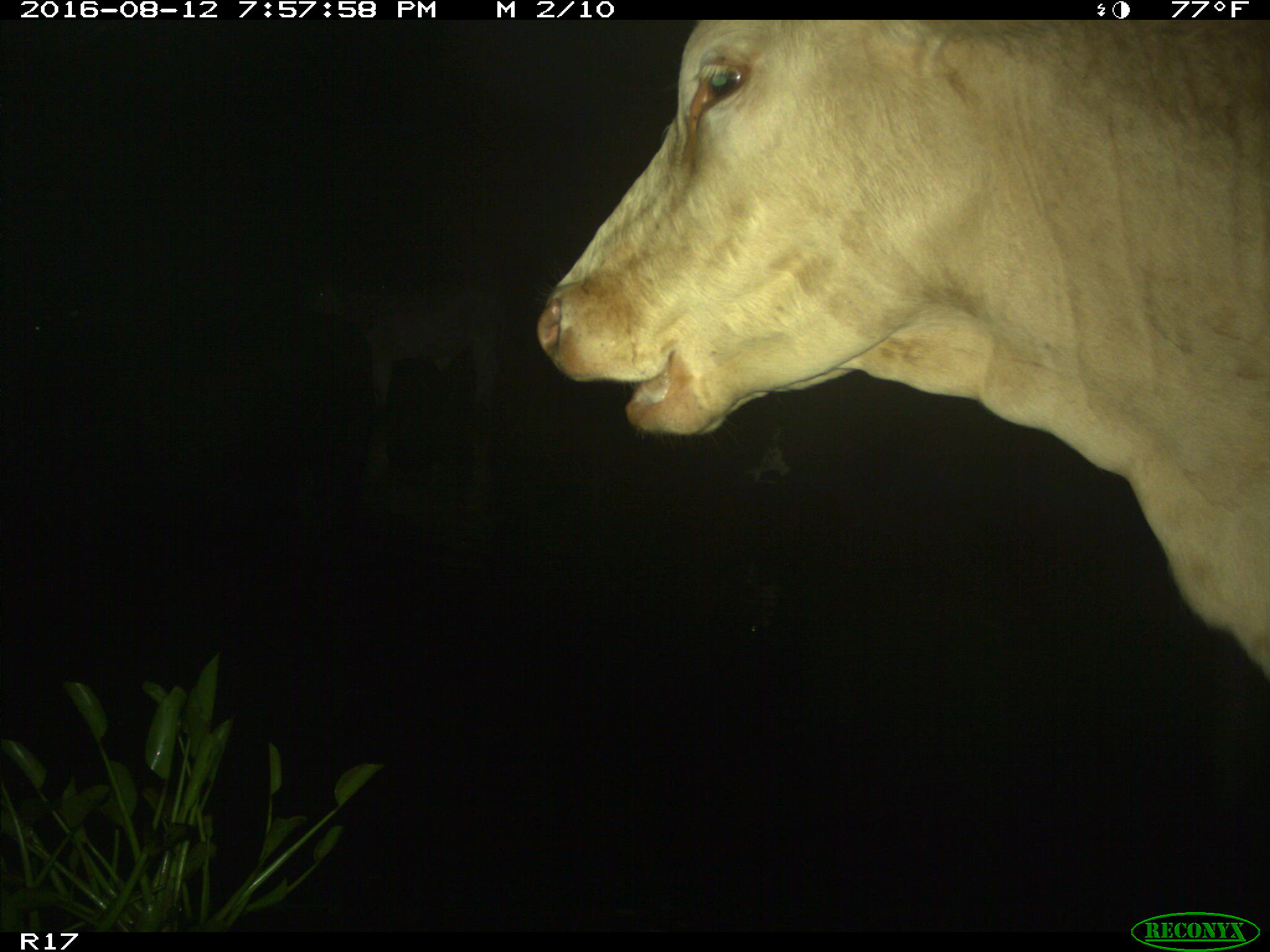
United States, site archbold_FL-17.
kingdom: Animalia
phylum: Chordata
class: Mammalia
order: Artiodactyla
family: Bovidae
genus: Bos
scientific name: Bos taurus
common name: domestic cow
Bos taurus (domestic cow).